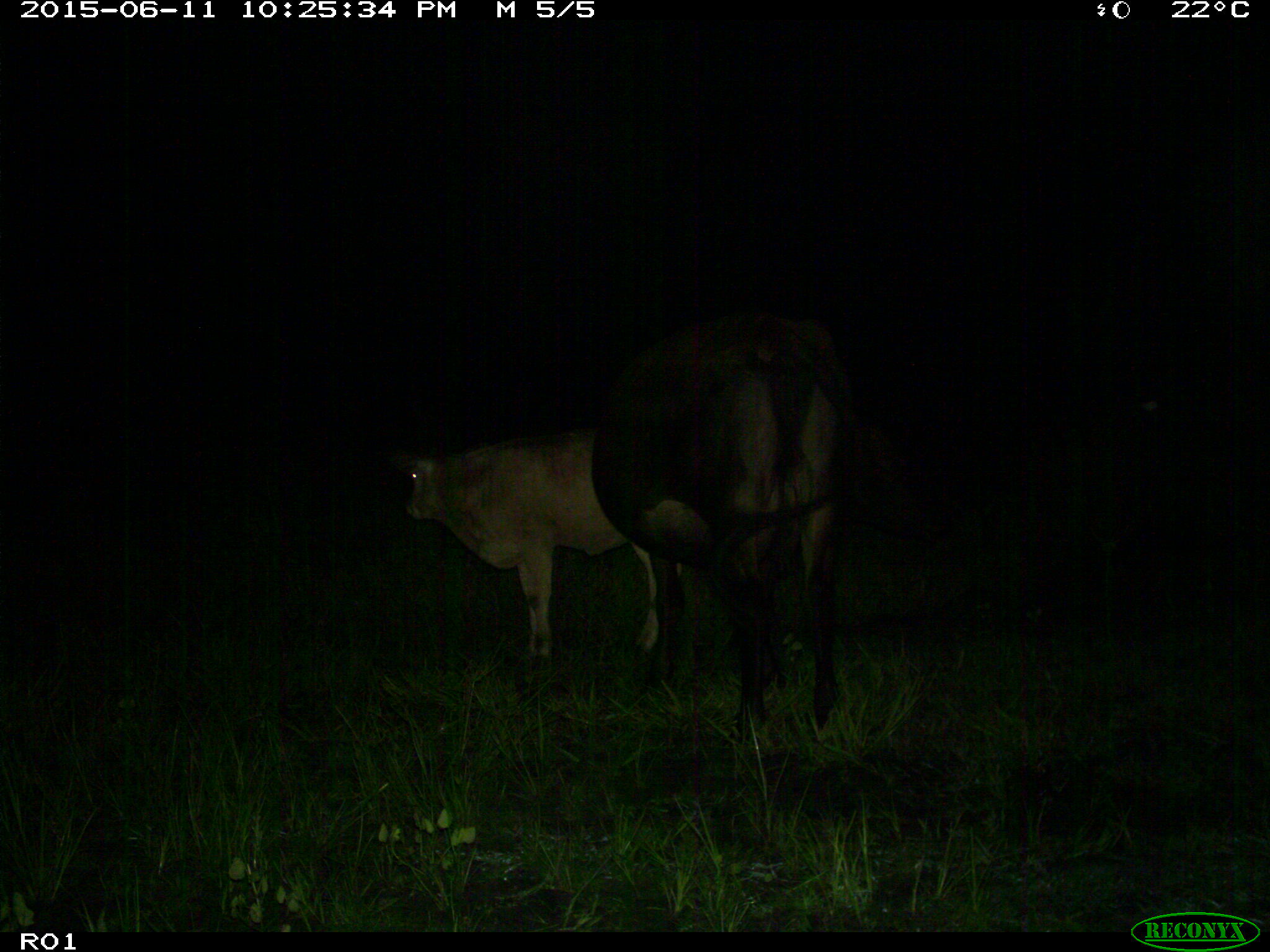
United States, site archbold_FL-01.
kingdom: Animalia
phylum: Chordata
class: Mammalia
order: Artiodactyla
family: Bovidae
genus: Bos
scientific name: Bos taurus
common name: domestic cow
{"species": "Bos taurus (domestic cow)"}